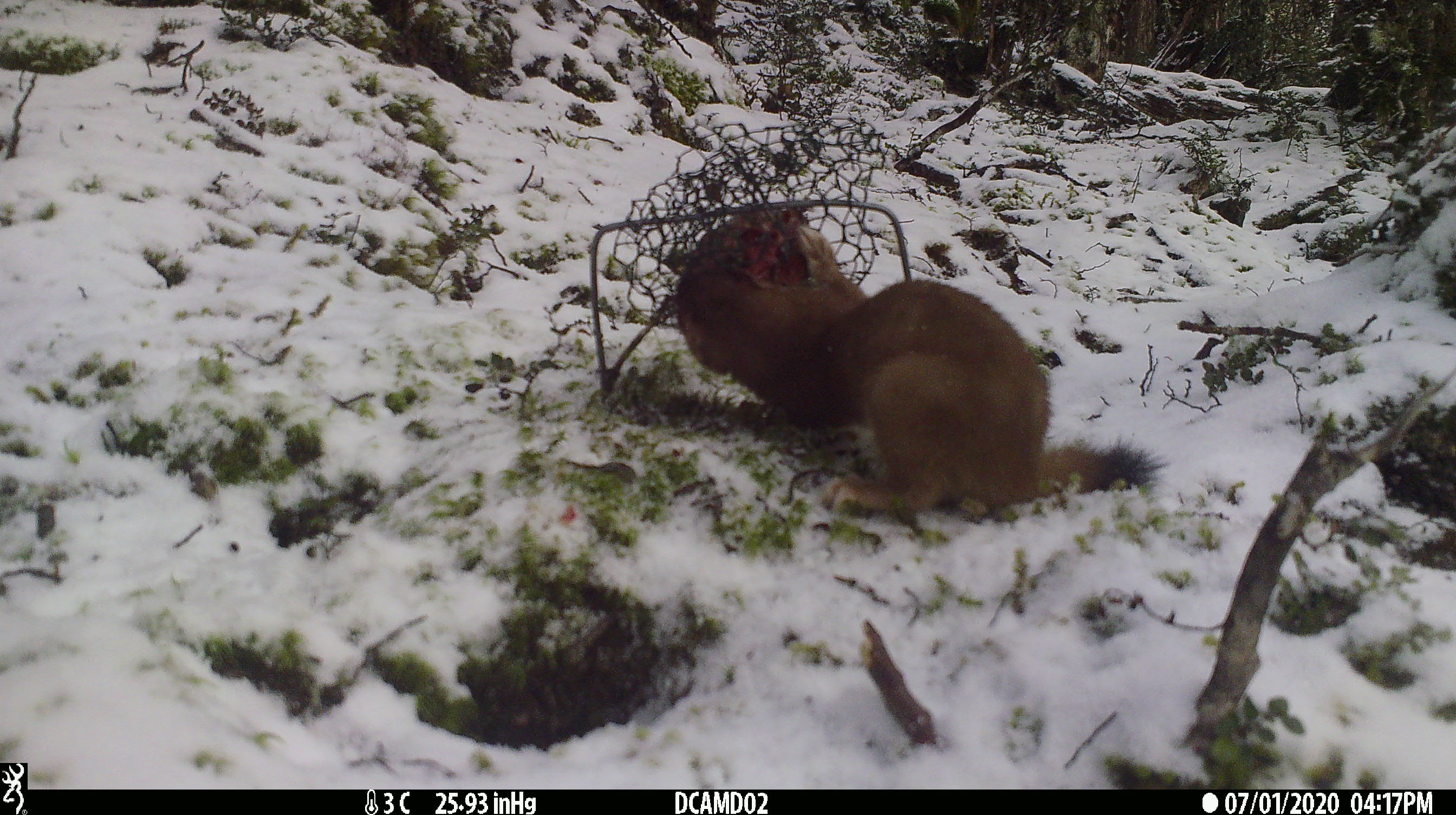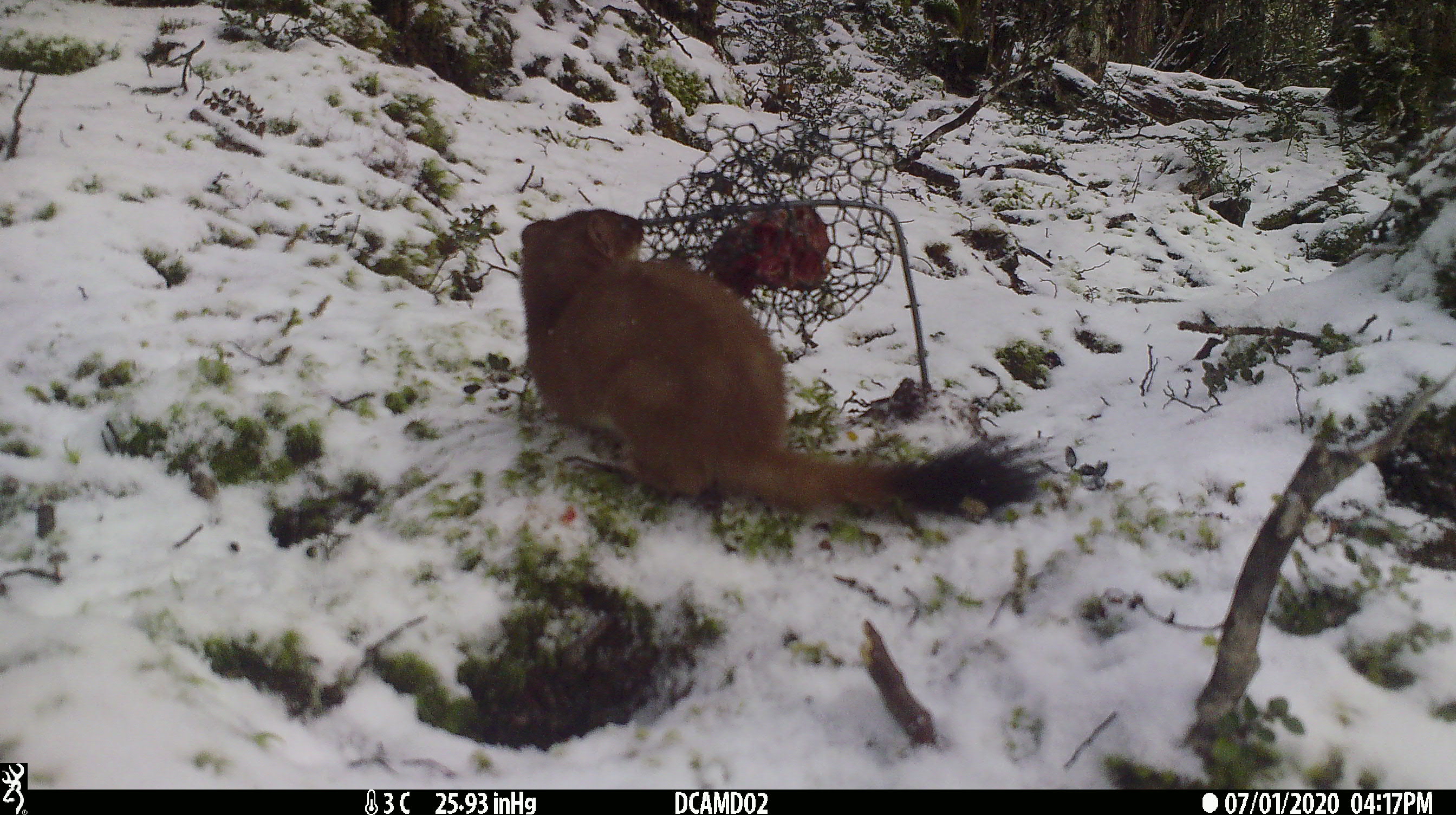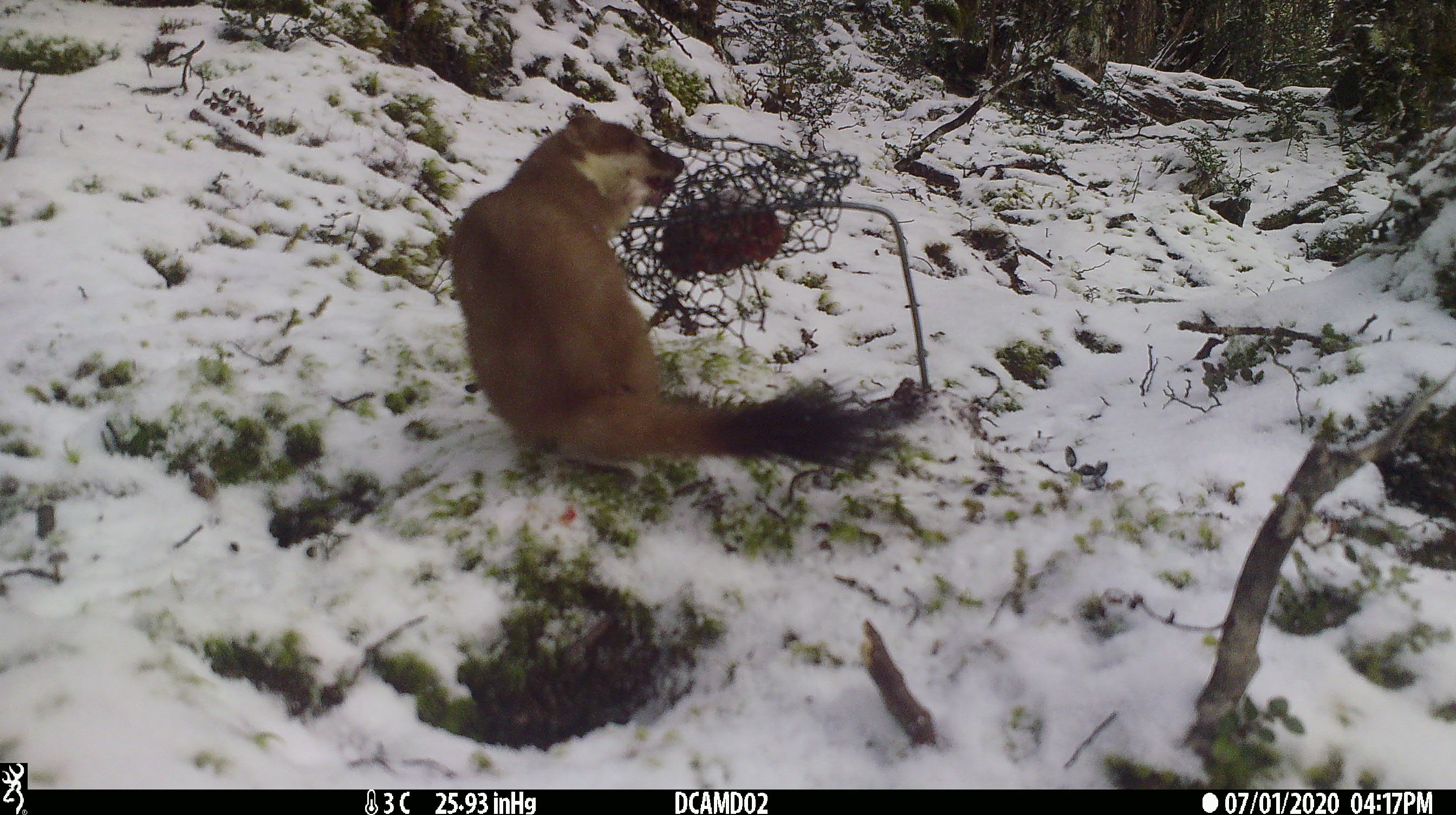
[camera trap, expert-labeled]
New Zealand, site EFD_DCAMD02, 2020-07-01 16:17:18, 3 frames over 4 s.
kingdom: Animalia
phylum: Chordata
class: Mammalia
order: Carnivora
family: Mustelidae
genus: Mustela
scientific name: Mustela erminea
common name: stoat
Stoat (Mustela erminea).